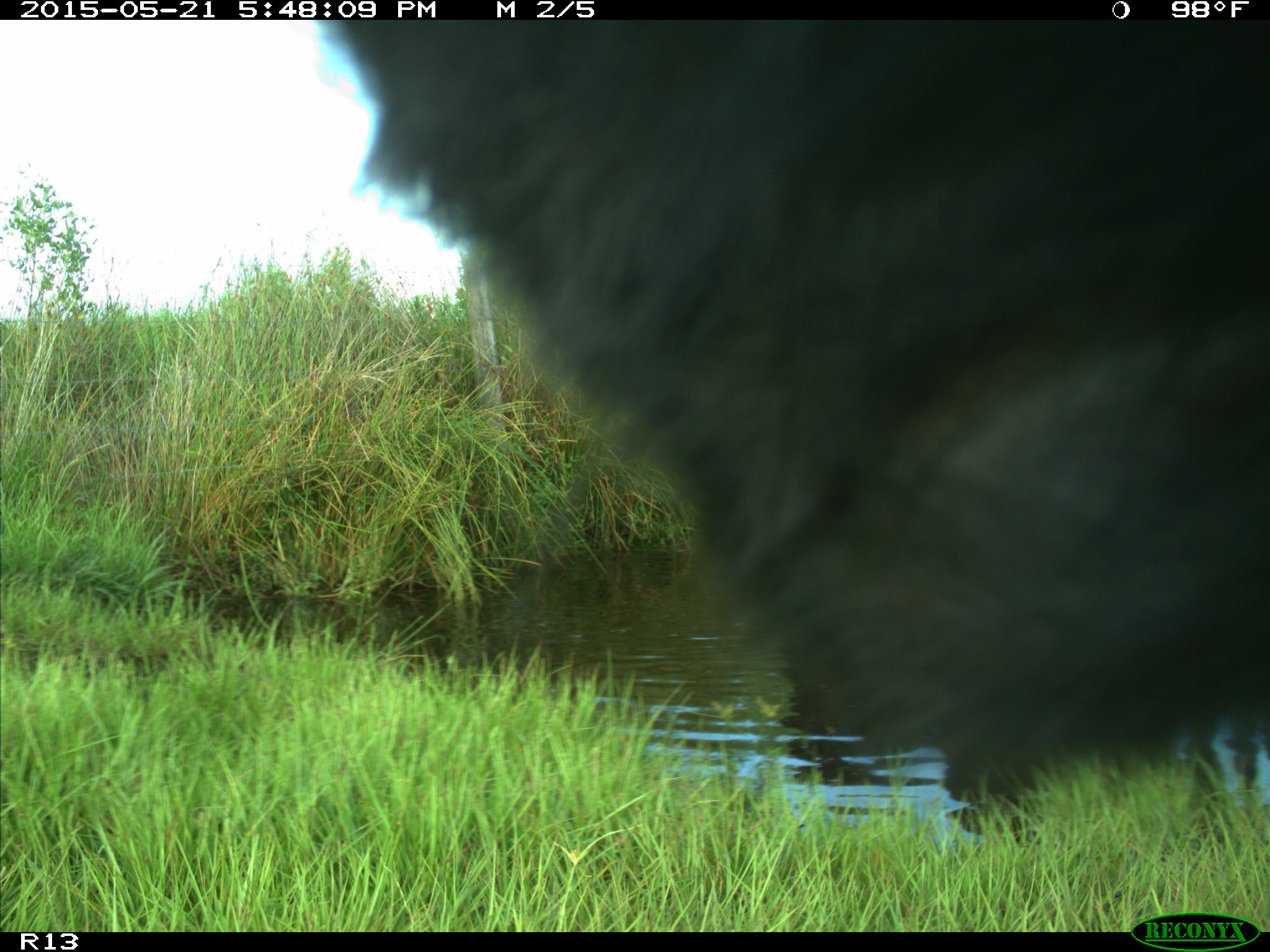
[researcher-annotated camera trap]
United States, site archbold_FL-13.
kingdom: Animalia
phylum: Chordata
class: Mammalia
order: Artiodactyla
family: Bovidae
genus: Bos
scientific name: Bos taurus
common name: domestic cow